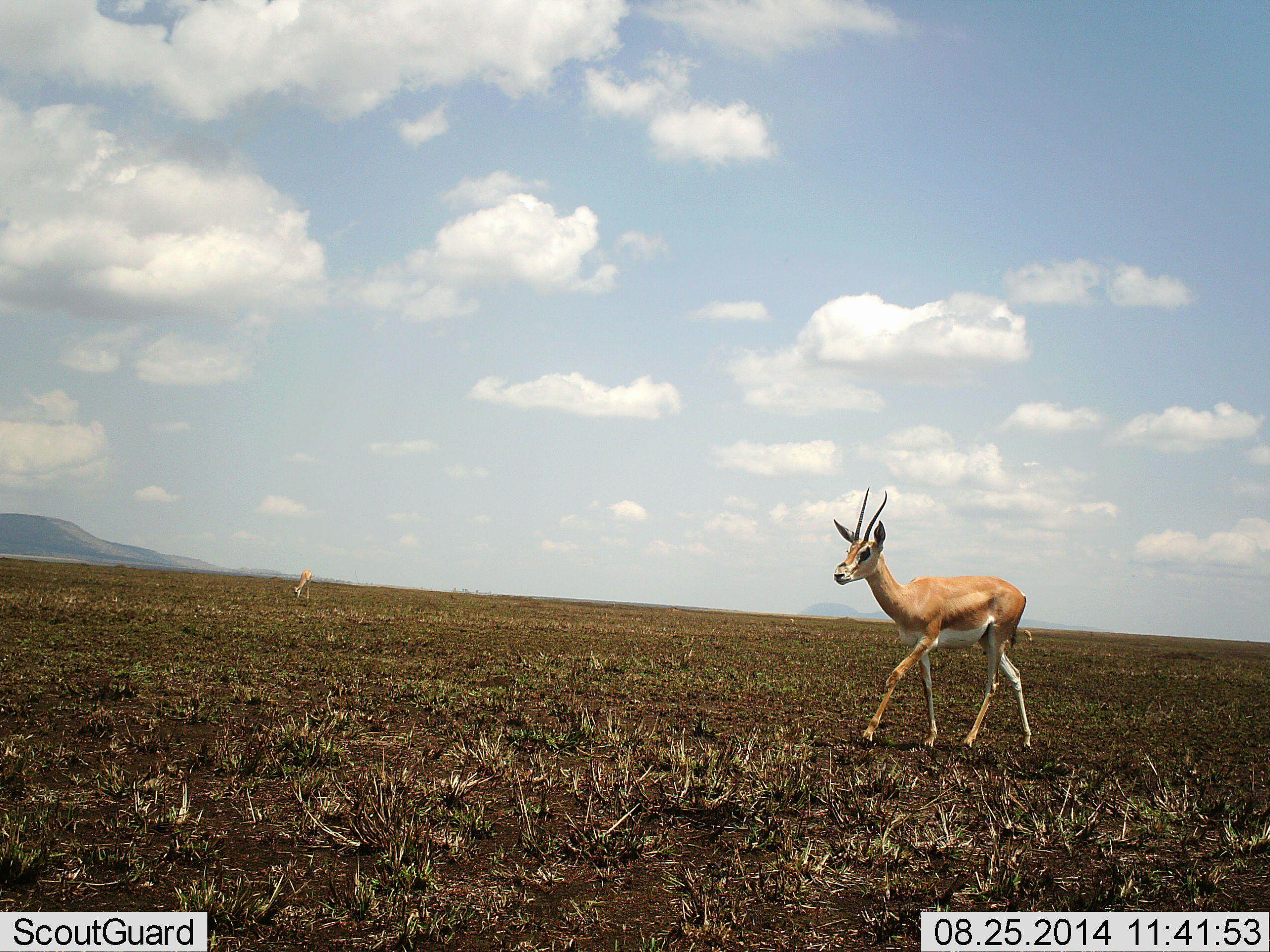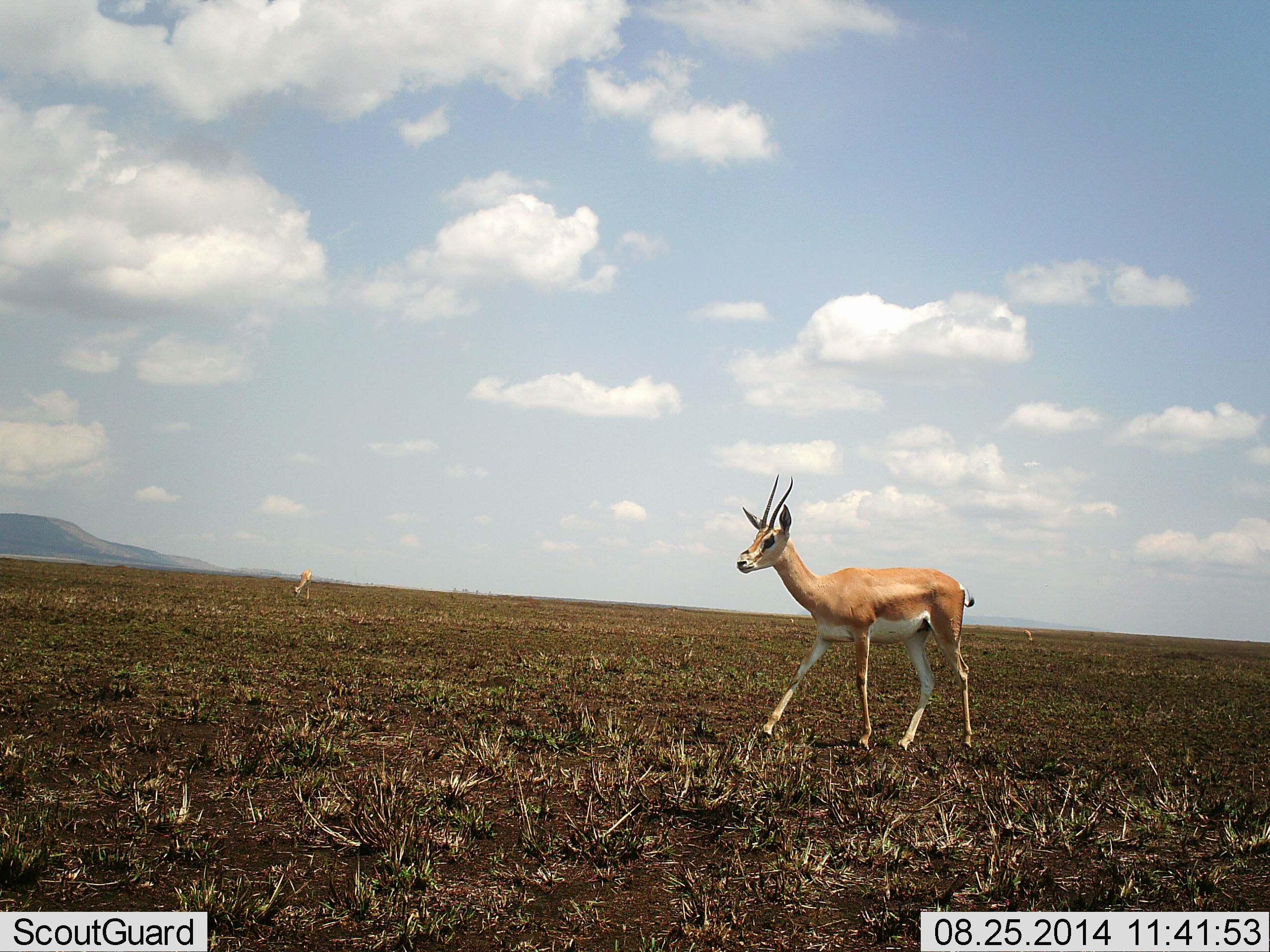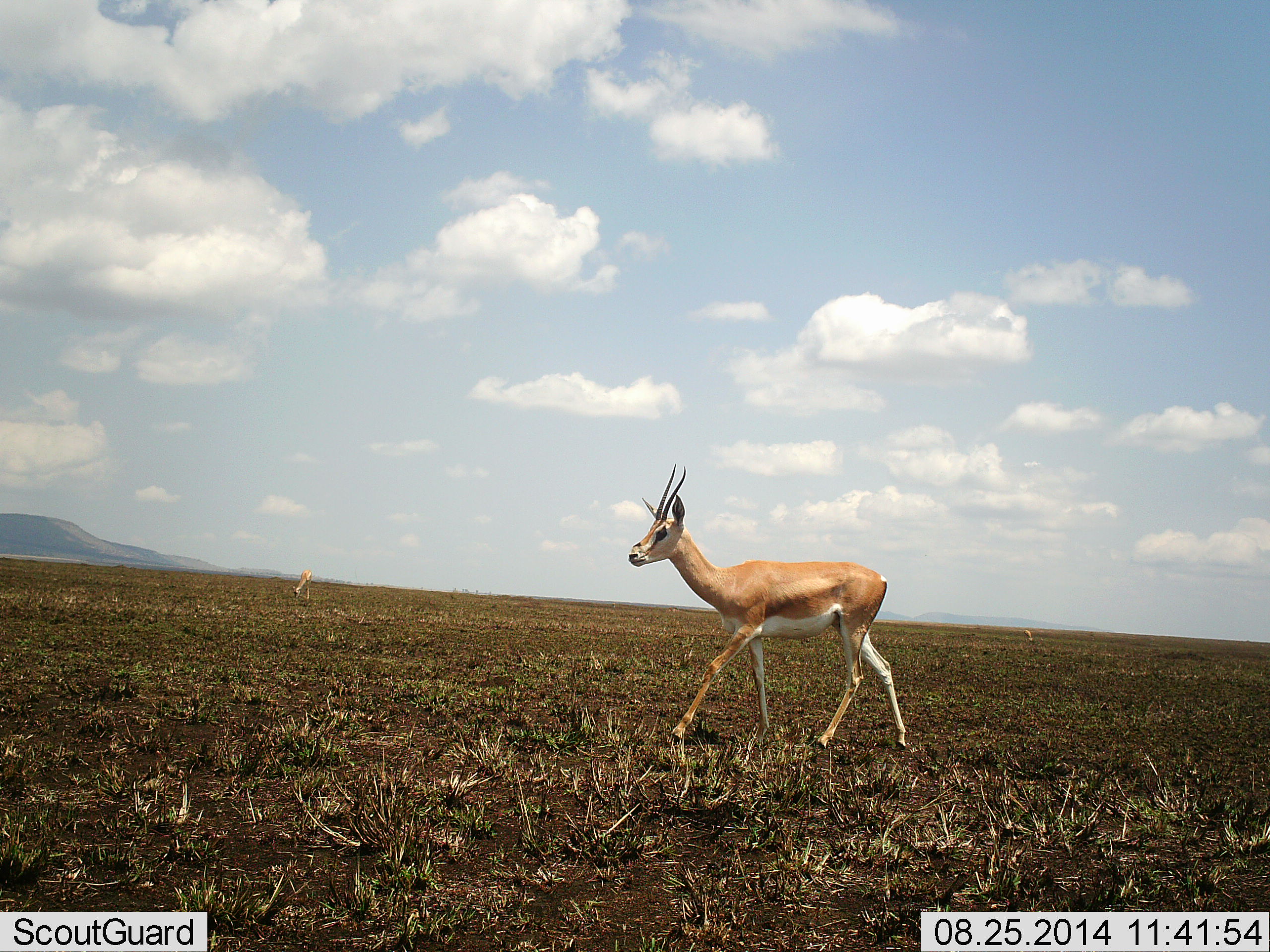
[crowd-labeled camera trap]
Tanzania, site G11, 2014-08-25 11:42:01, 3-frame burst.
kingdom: Animalia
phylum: Chordata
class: Mammalia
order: Artiodactyla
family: Bovidae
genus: Nanger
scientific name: Nanger granti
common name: grant's gazelle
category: gazellegrants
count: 2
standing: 10%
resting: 0%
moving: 100%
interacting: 0%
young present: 10%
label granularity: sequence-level